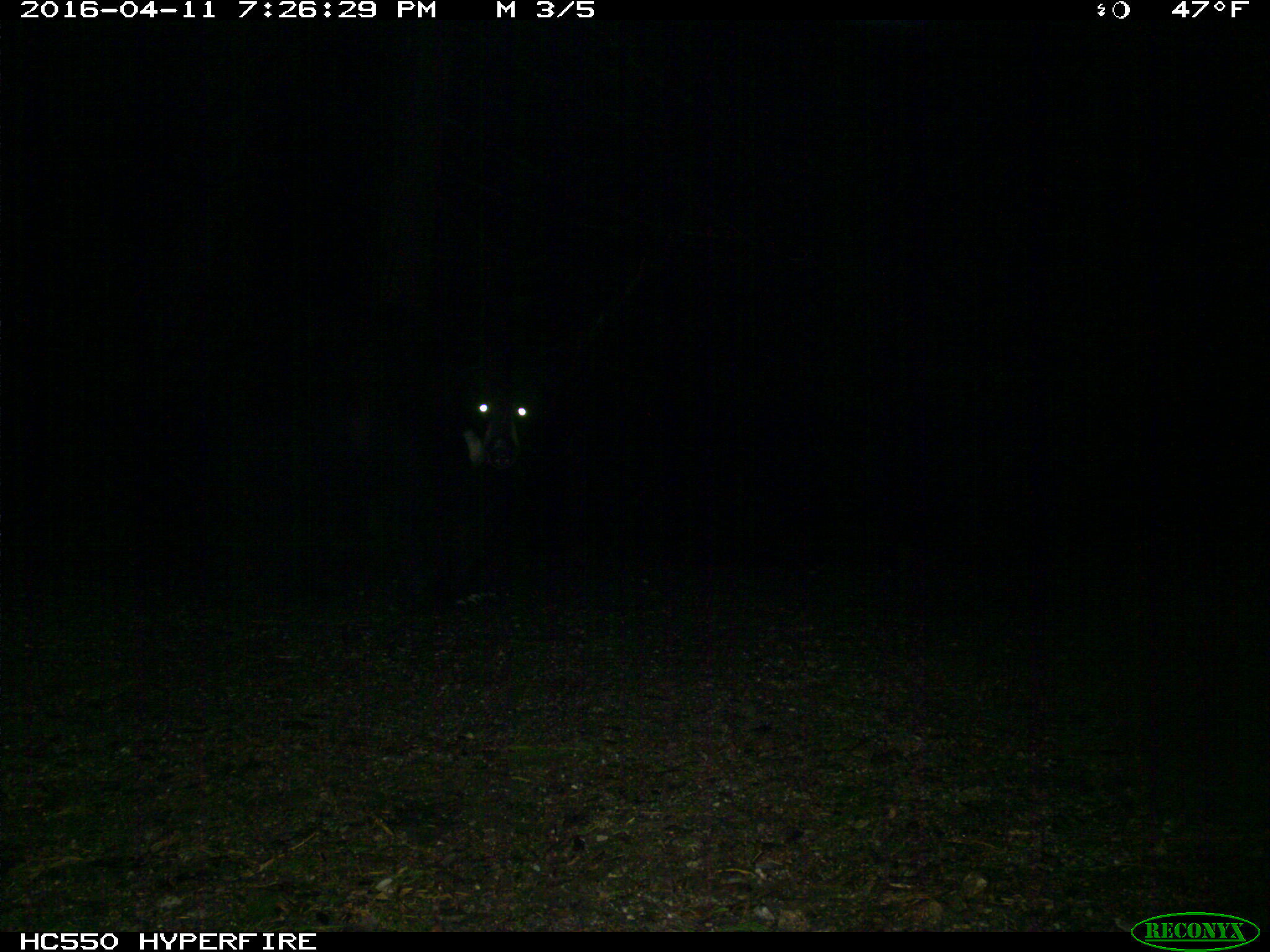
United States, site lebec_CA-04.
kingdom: Animalia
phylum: Chordata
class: Mammalia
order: Carnivora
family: Ursidae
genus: Ursus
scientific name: Ursus americanus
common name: american black bear